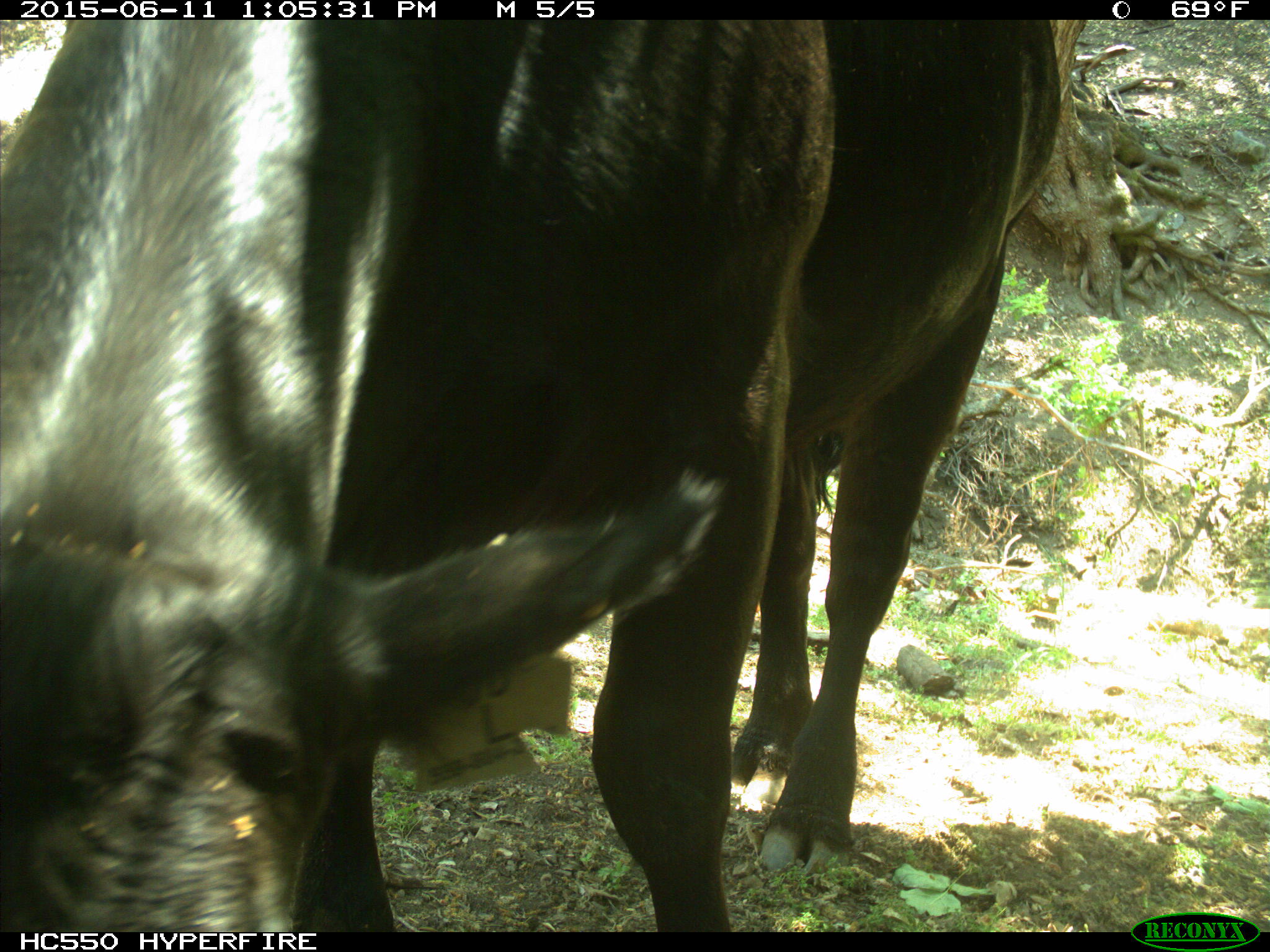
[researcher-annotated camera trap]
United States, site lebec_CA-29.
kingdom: Animalia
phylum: Chordata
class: Mammalia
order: Artiodactyla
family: Bovidae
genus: Bos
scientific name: Bos taurus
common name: domestic cow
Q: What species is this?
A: Bos taurus (domestic cow).